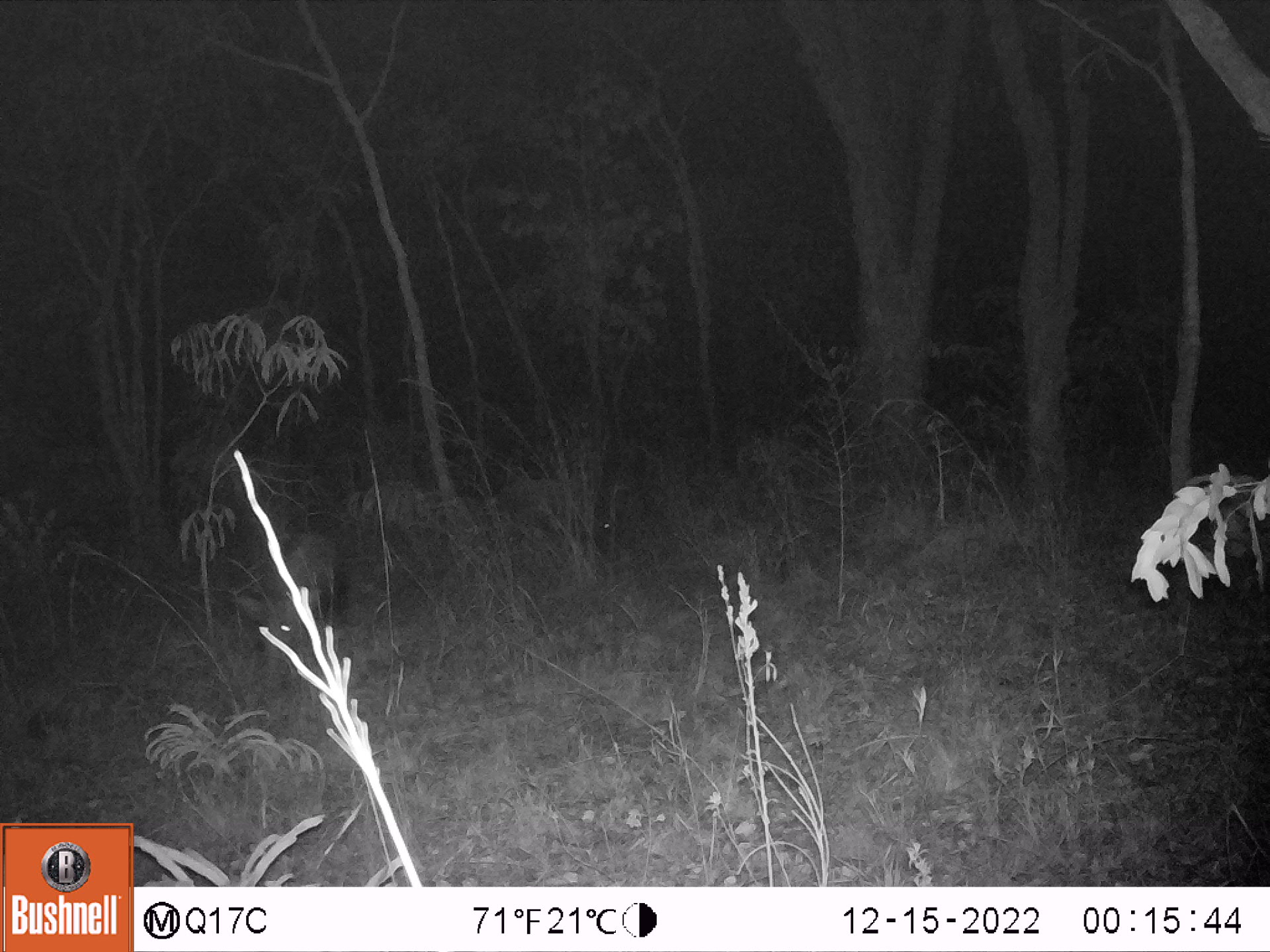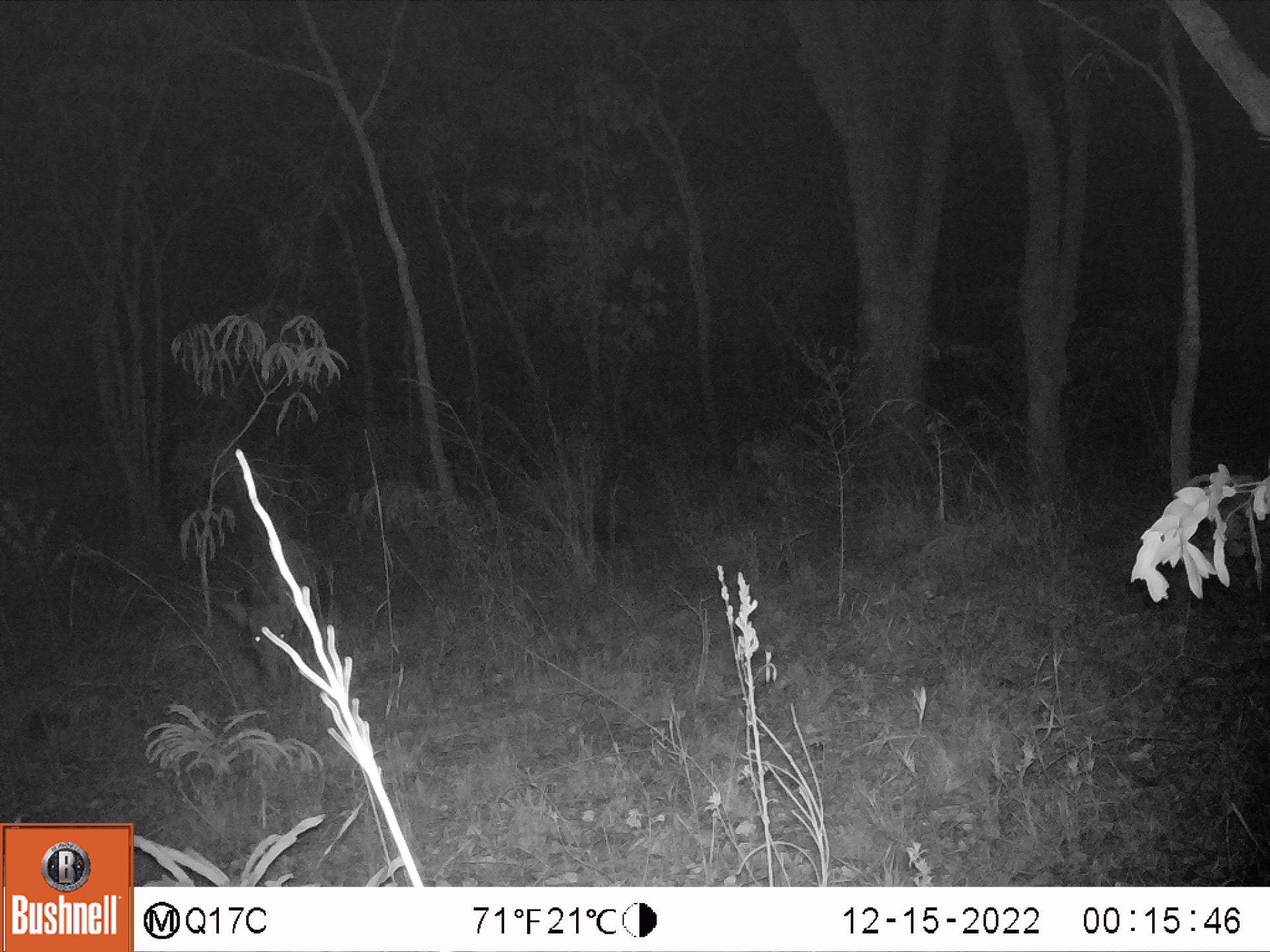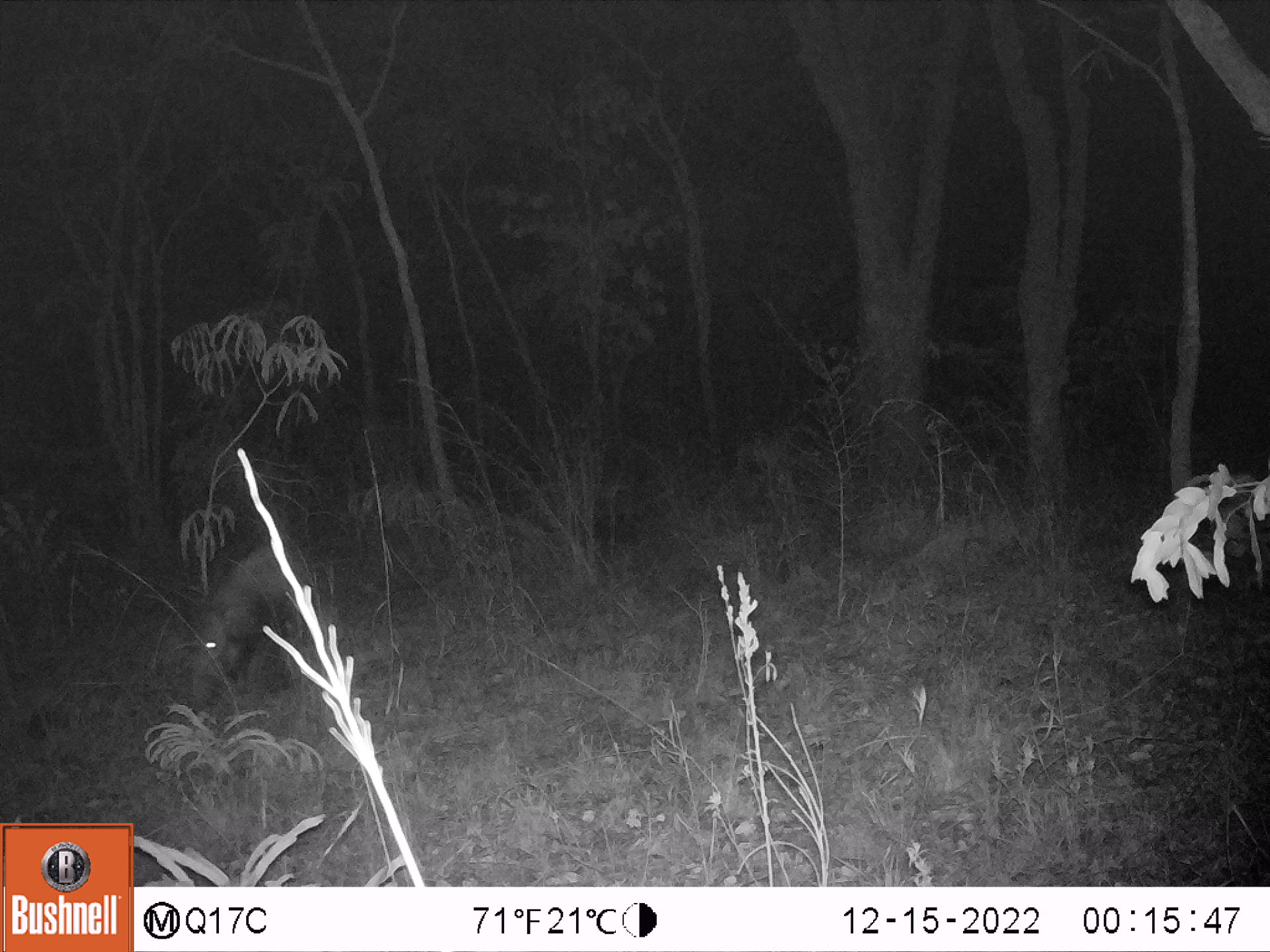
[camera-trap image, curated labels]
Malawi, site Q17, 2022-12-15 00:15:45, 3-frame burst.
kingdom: Animalia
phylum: Chordata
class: Mammalia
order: Artiodactyla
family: Suidae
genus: Potamochoerus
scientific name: Potamochoerus larvatus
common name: bushpig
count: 1